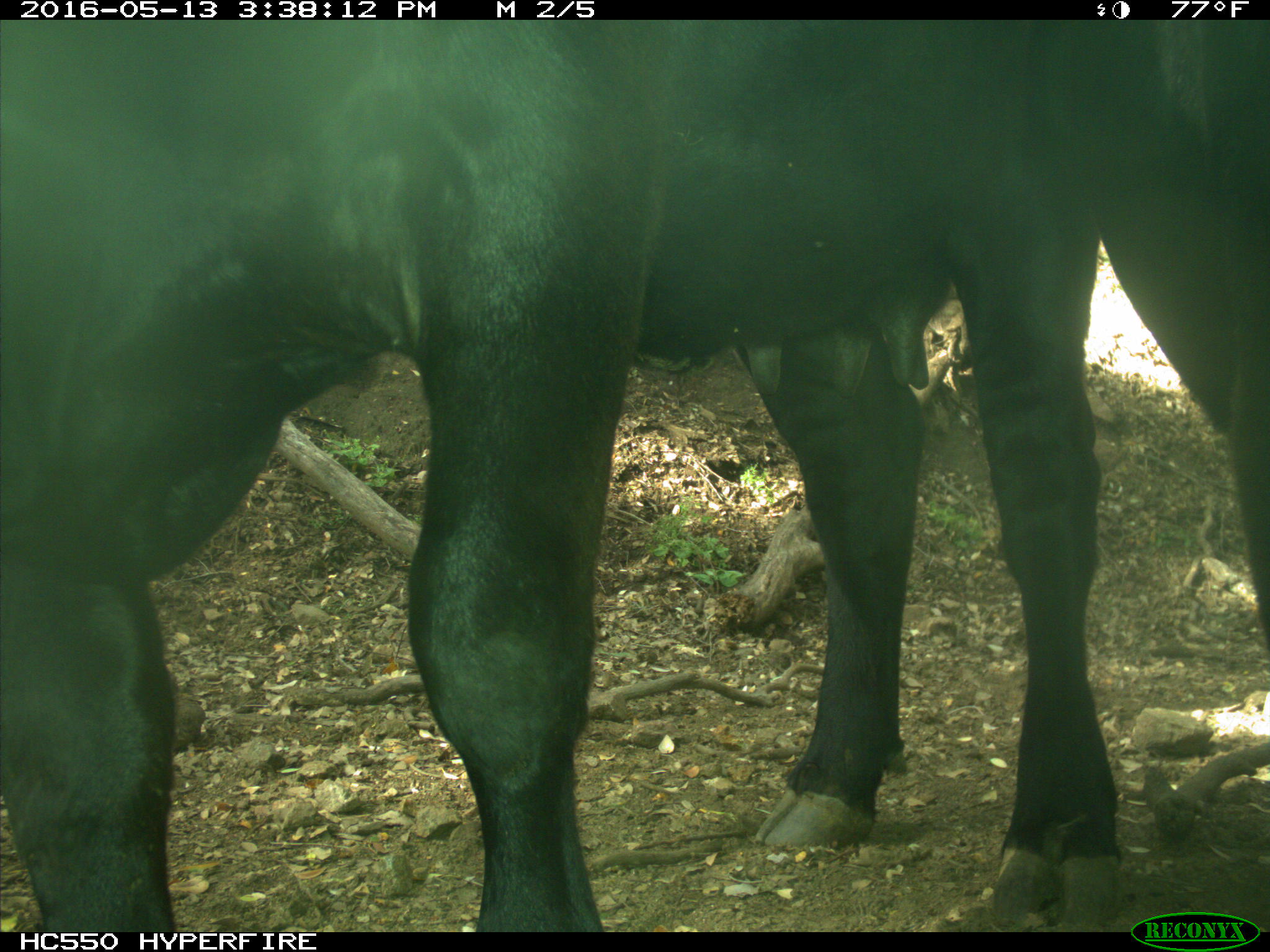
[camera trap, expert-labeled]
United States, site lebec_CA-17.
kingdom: Animalia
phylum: Chordata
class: Mammalia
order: Artiodactyla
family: Bovidae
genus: Bos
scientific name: Bos taurus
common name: domestic cow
Bos taurus (domestic cow).